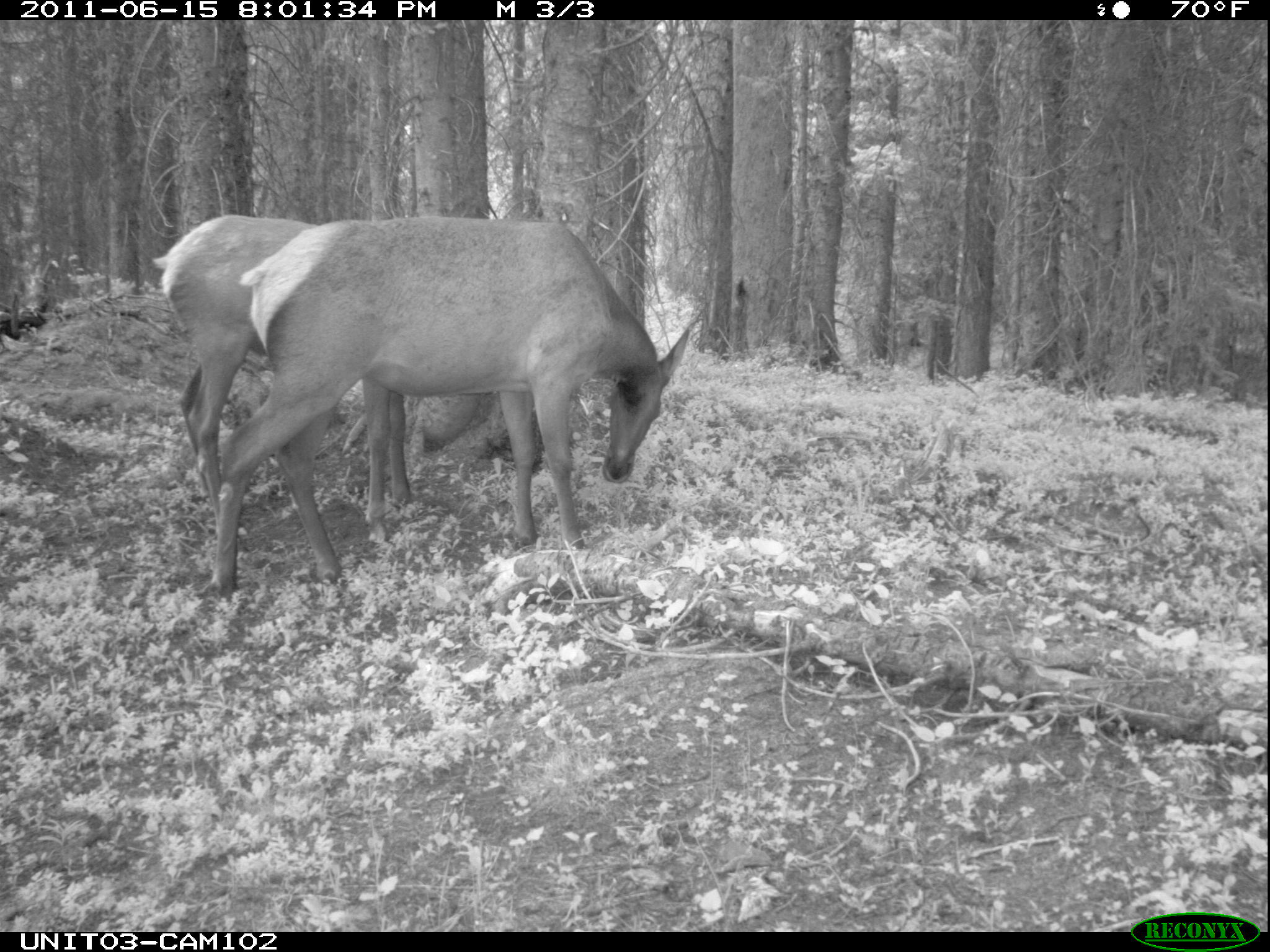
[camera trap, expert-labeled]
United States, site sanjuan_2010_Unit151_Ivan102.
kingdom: Animalia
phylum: Chordata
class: Mammalia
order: Artiodactyla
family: Cervidae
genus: Cervus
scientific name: Cervus elaphus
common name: red deer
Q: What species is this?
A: Cervus elaphus (red deer).